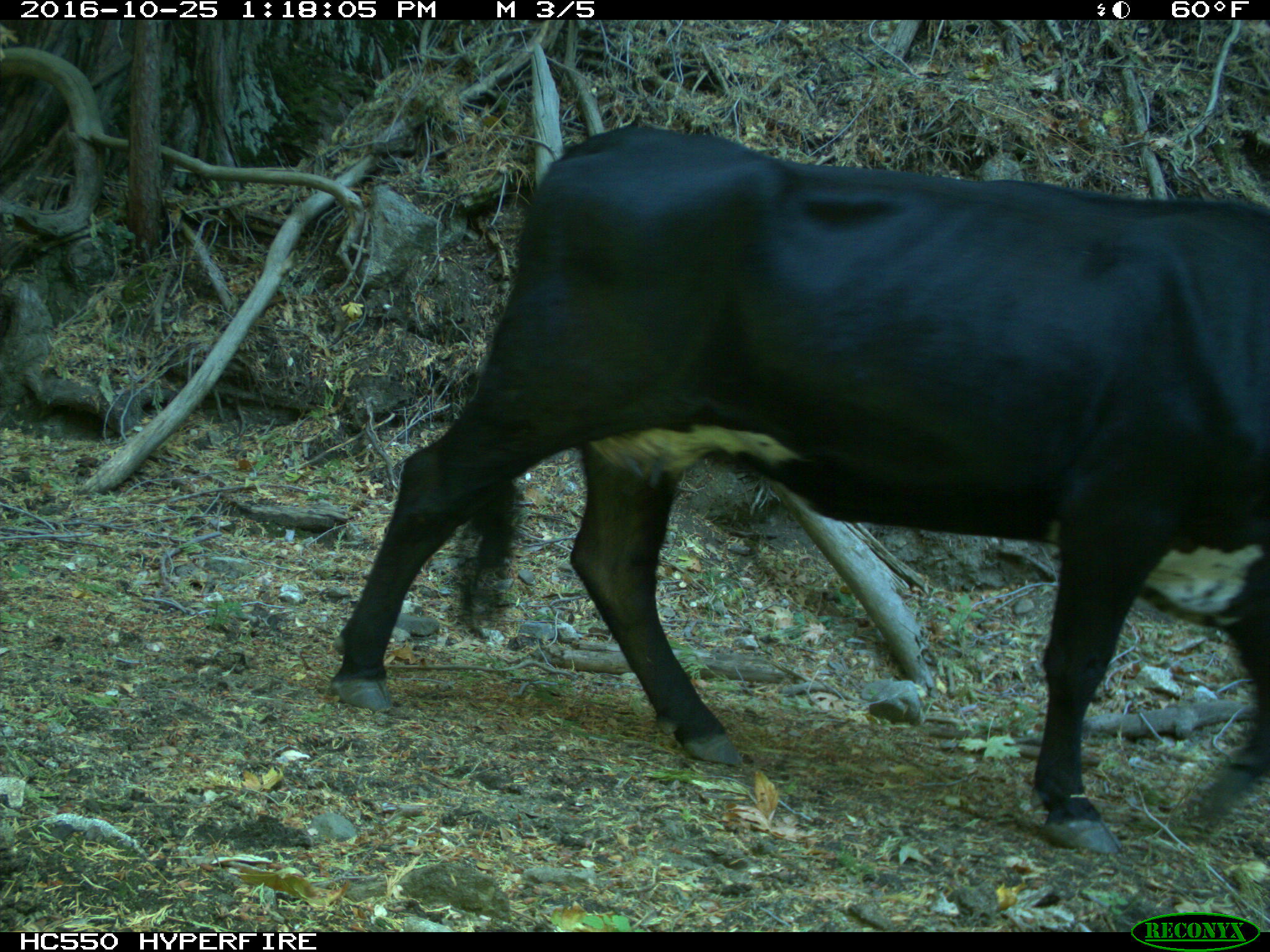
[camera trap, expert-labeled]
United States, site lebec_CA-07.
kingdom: Animalia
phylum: Chordata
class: Mammalia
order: Artiodactyla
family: Bovidae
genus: Bos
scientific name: Bos taurus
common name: domestic cow